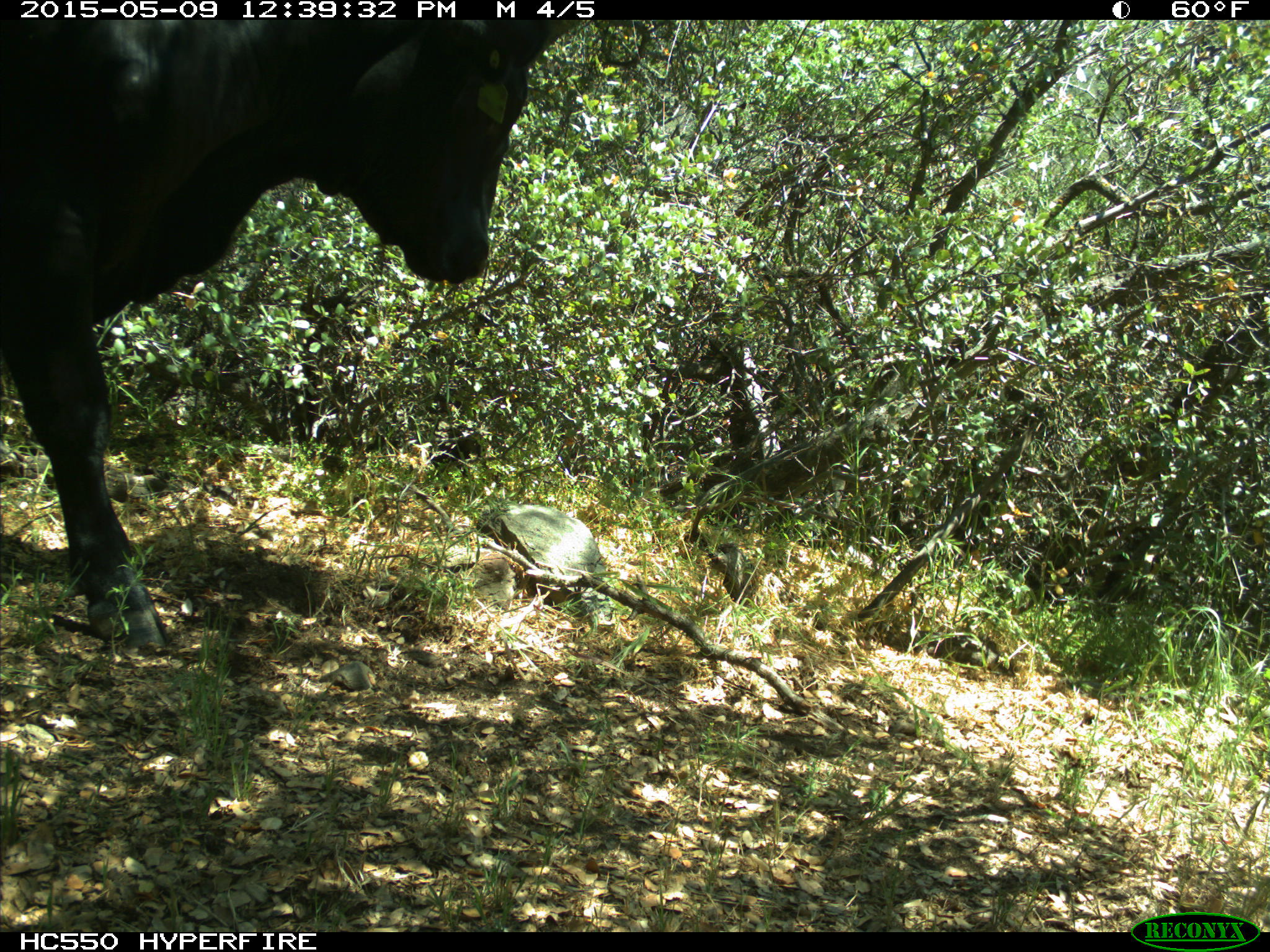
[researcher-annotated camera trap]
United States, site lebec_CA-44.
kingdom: Animalia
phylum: Chordata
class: Mammalia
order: Artiodactyla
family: Bovidae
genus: Bos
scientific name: Bos taurus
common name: domestic cow